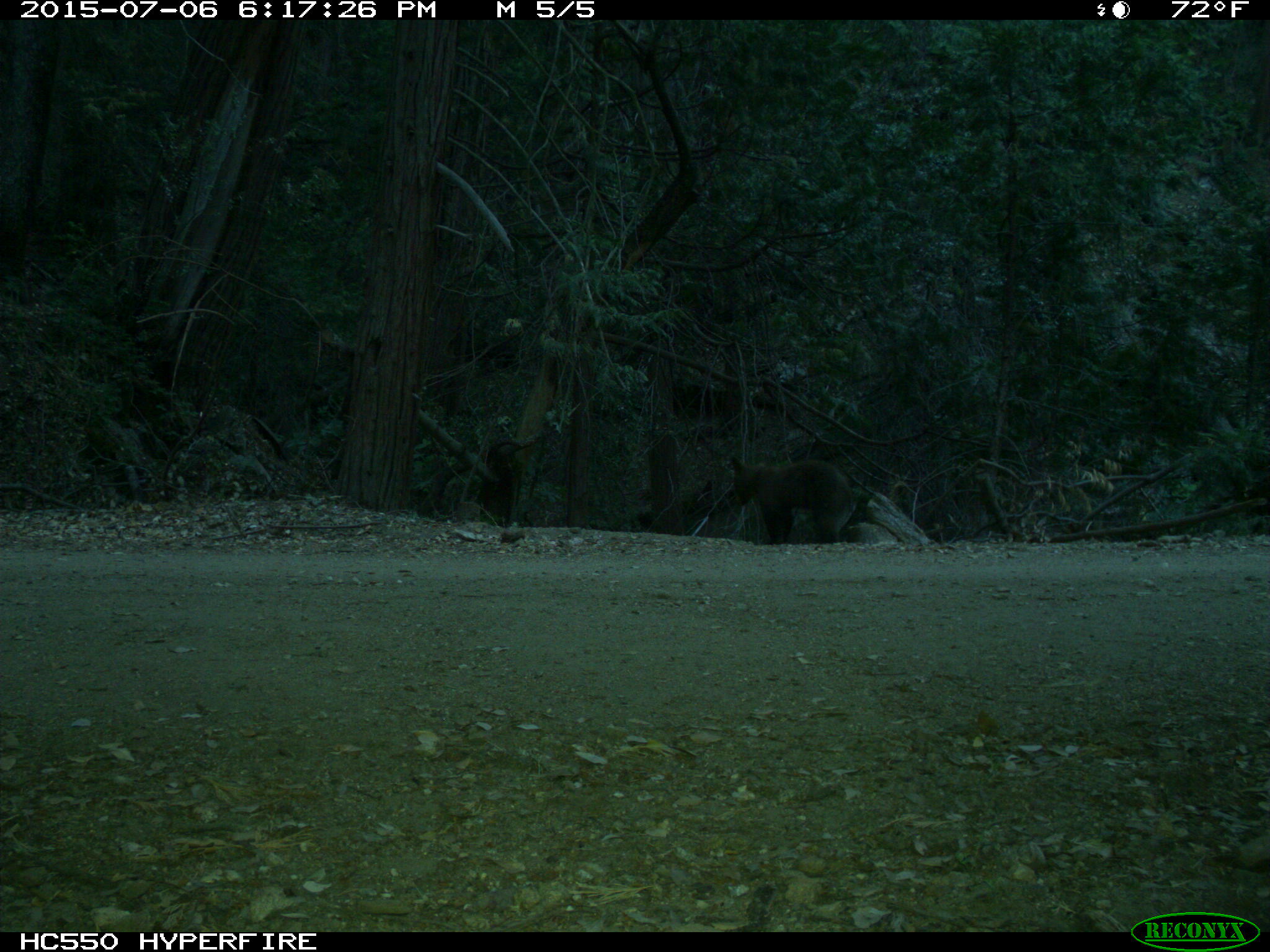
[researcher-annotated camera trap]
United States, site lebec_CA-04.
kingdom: Animalia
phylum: Chordata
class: Mammalia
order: Carnivora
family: Ursidae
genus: Ursus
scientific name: Ursus americanus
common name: american black bear